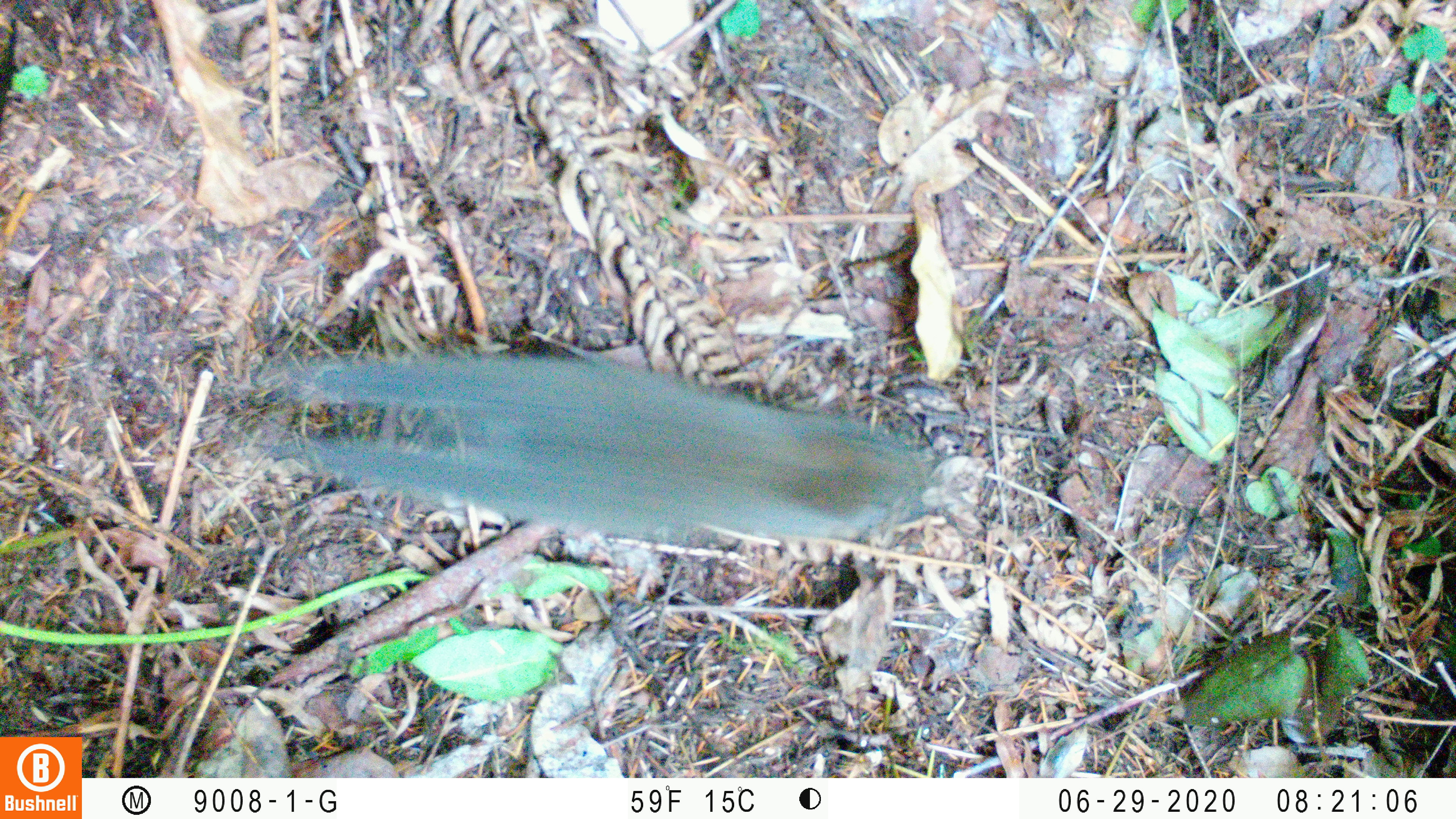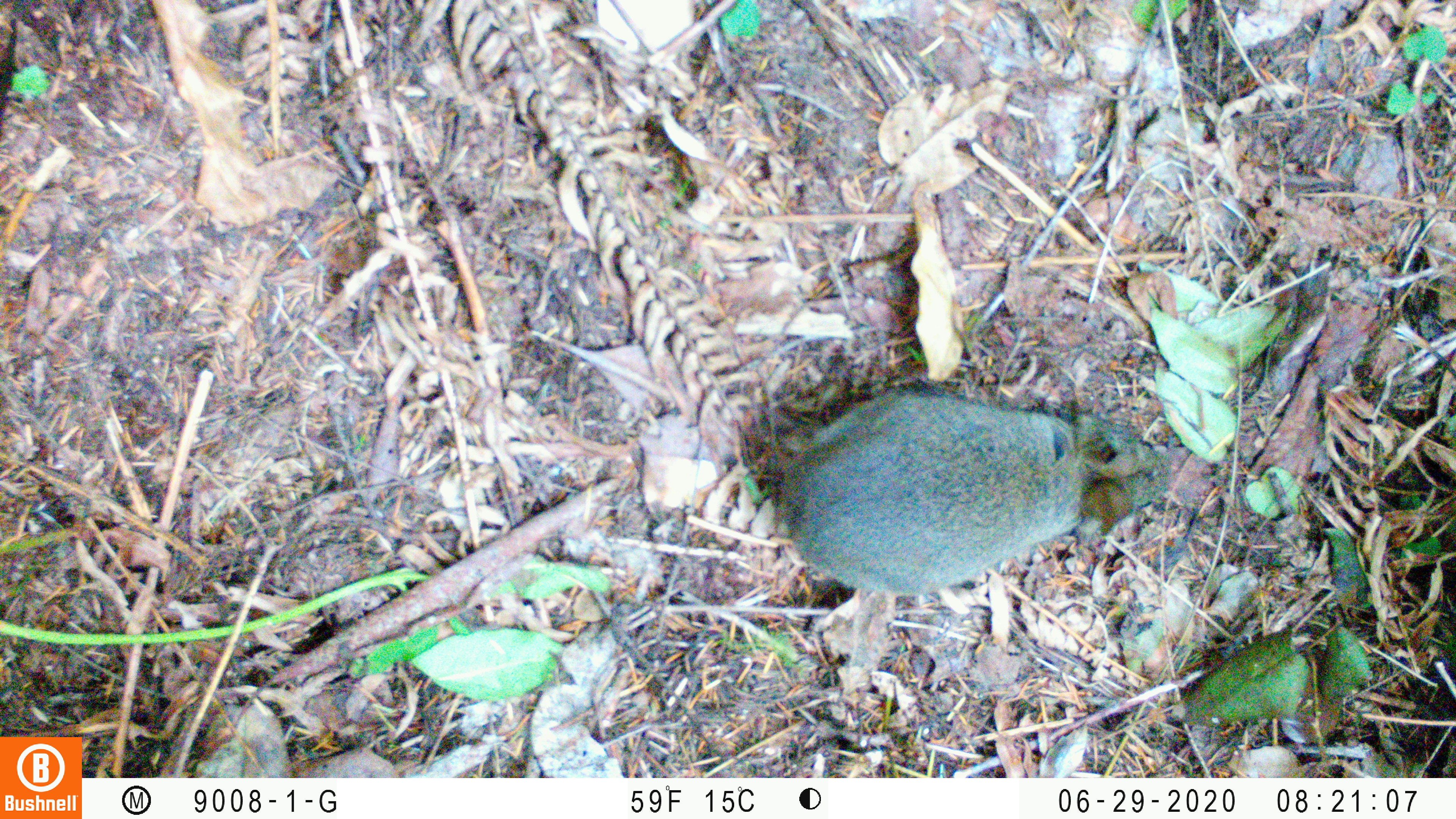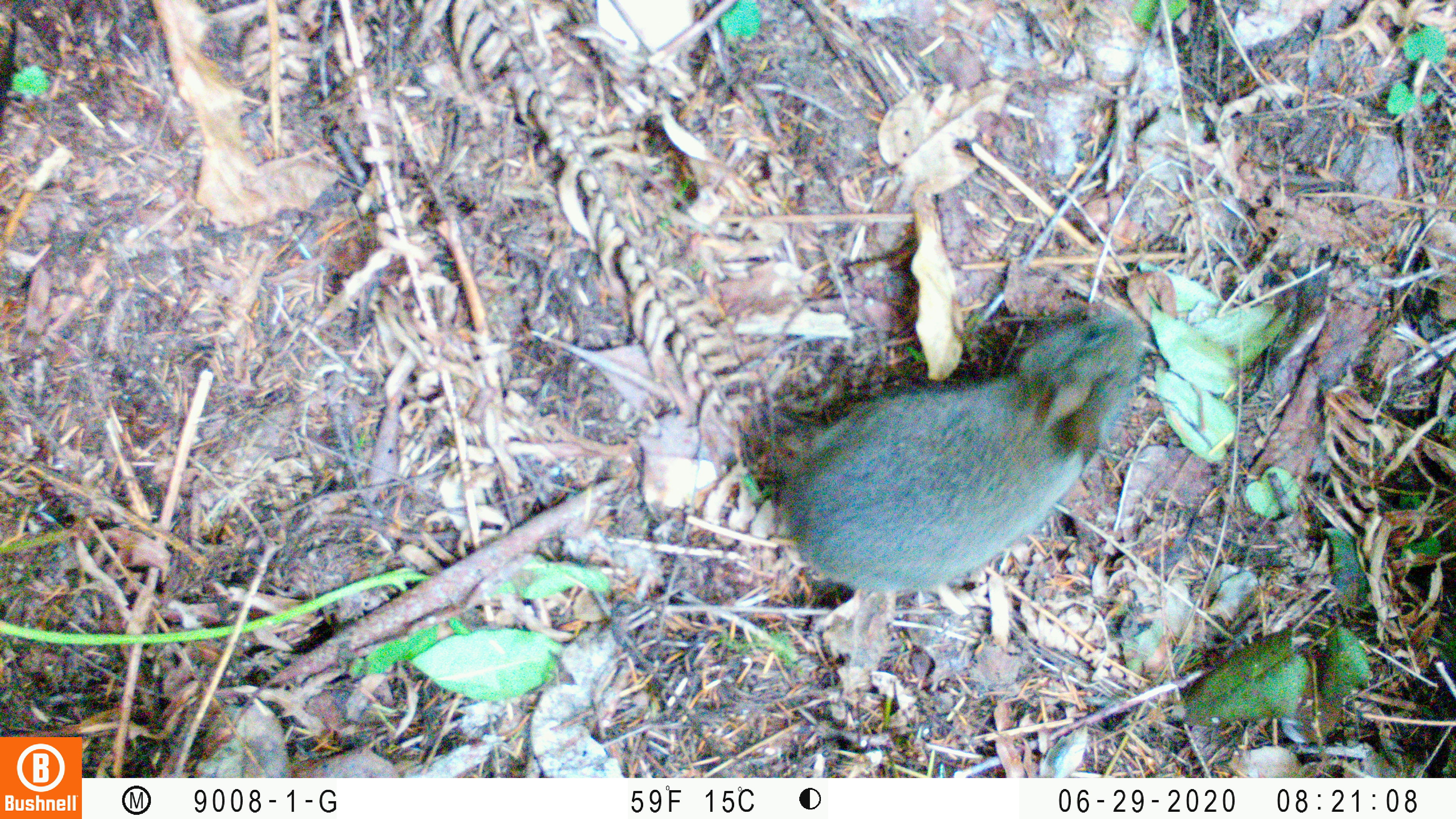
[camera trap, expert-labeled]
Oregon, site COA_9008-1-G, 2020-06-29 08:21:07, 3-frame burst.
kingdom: Animalia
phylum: Chordata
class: Mammalia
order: Lagomorpha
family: Leporidae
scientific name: Leporidae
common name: hares and rabbits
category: leporidae family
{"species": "leporidae family (hares and rabbits) (Leporidae)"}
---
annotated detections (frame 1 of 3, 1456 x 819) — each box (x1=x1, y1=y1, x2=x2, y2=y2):
leporidae family: (x1=264, y1=350, x2=933, y2=556)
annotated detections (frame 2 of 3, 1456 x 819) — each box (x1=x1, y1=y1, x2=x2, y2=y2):
leporidae family: (x1=779, y1=384, x2=1171, y2=597)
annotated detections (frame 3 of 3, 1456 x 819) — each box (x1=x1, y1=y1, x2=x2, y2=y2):
leporidae family: (x1=772, y1=314, x2=1154, y2=597)